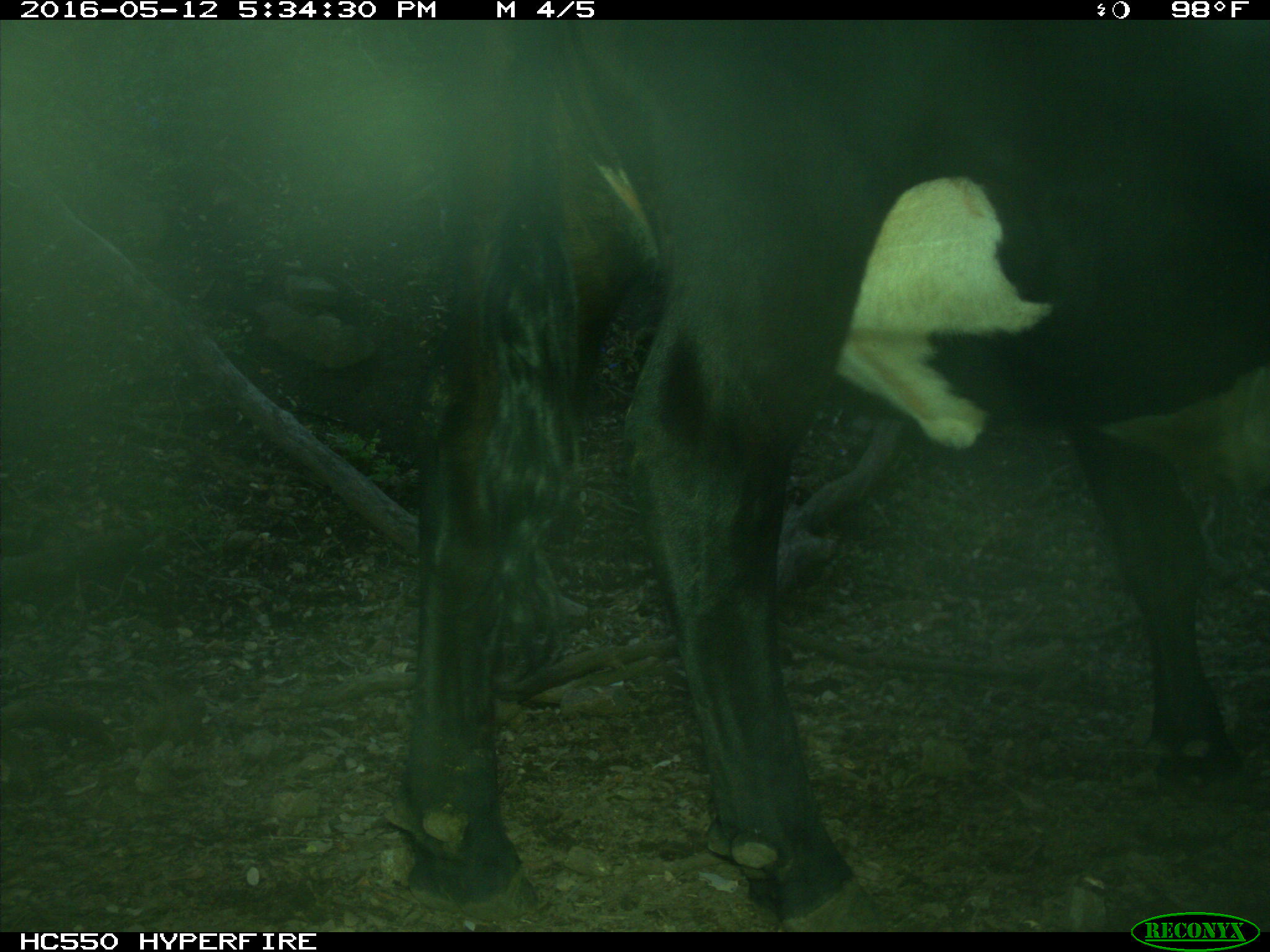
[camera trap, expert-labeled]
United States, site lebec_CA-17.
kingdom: Animalia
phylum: Chordata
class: Mammalia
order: Artiodactyla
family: Bovidae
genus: Bos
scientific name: Bos taurus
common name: domestic cow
Bos taurus (domestic cow).